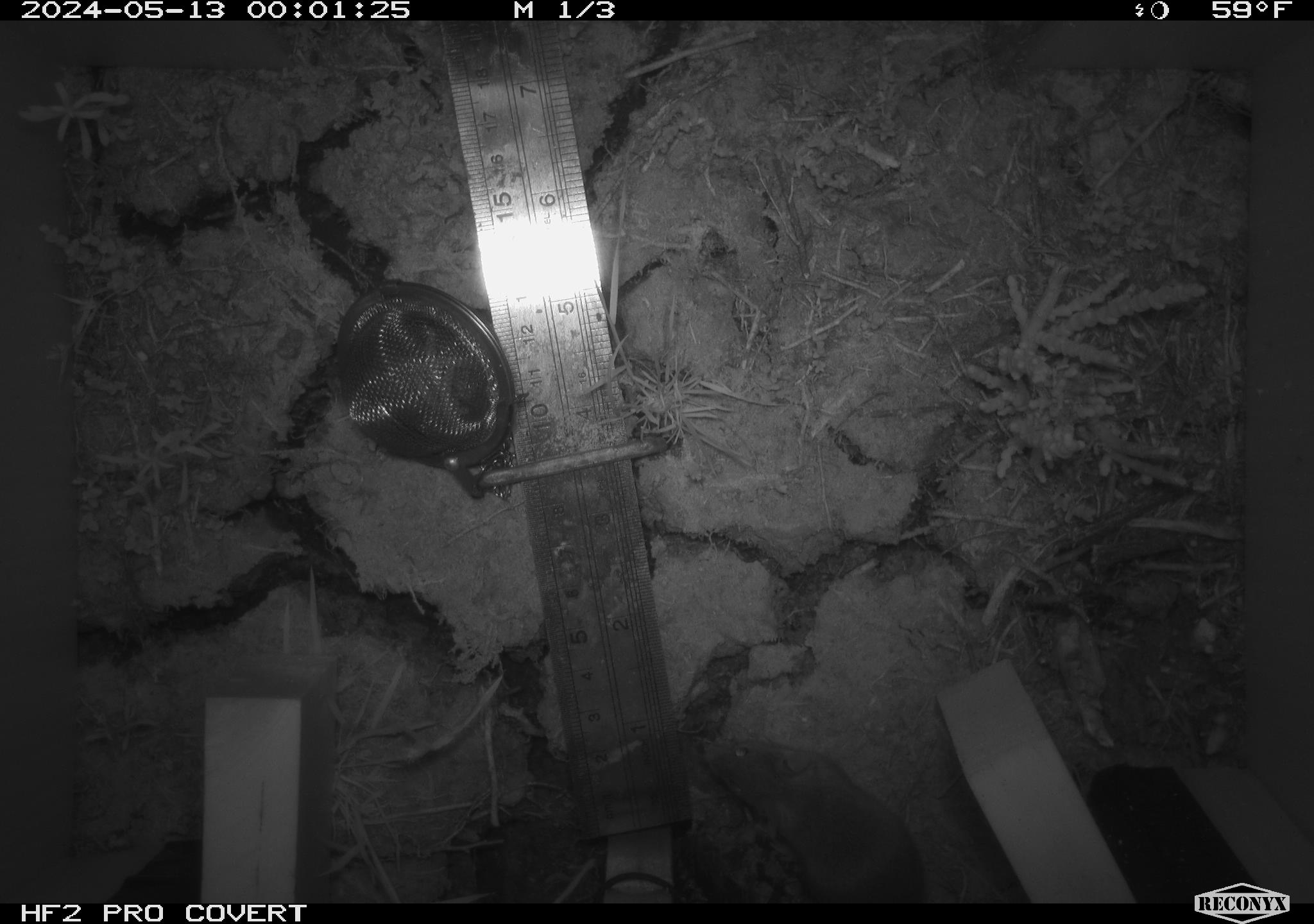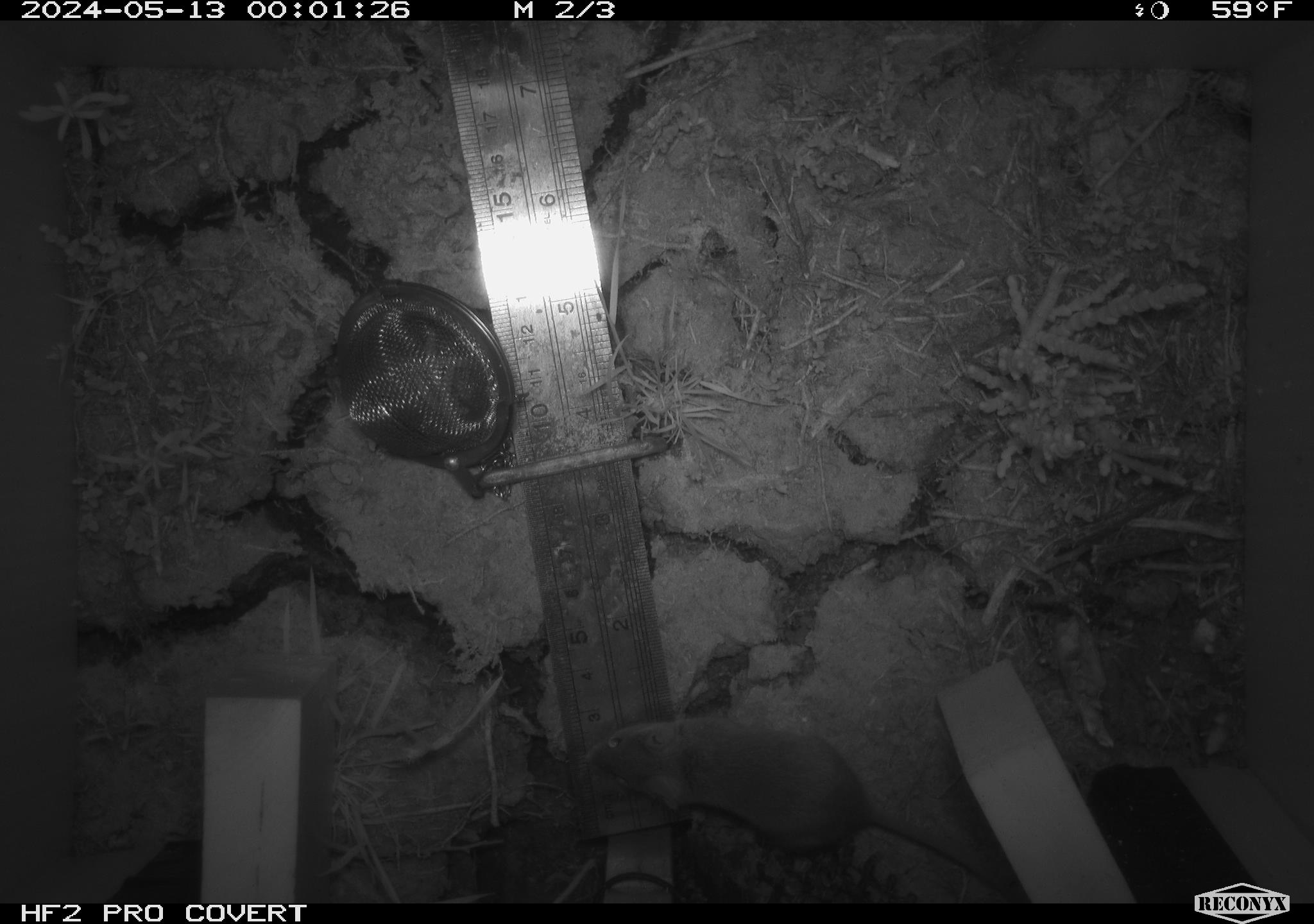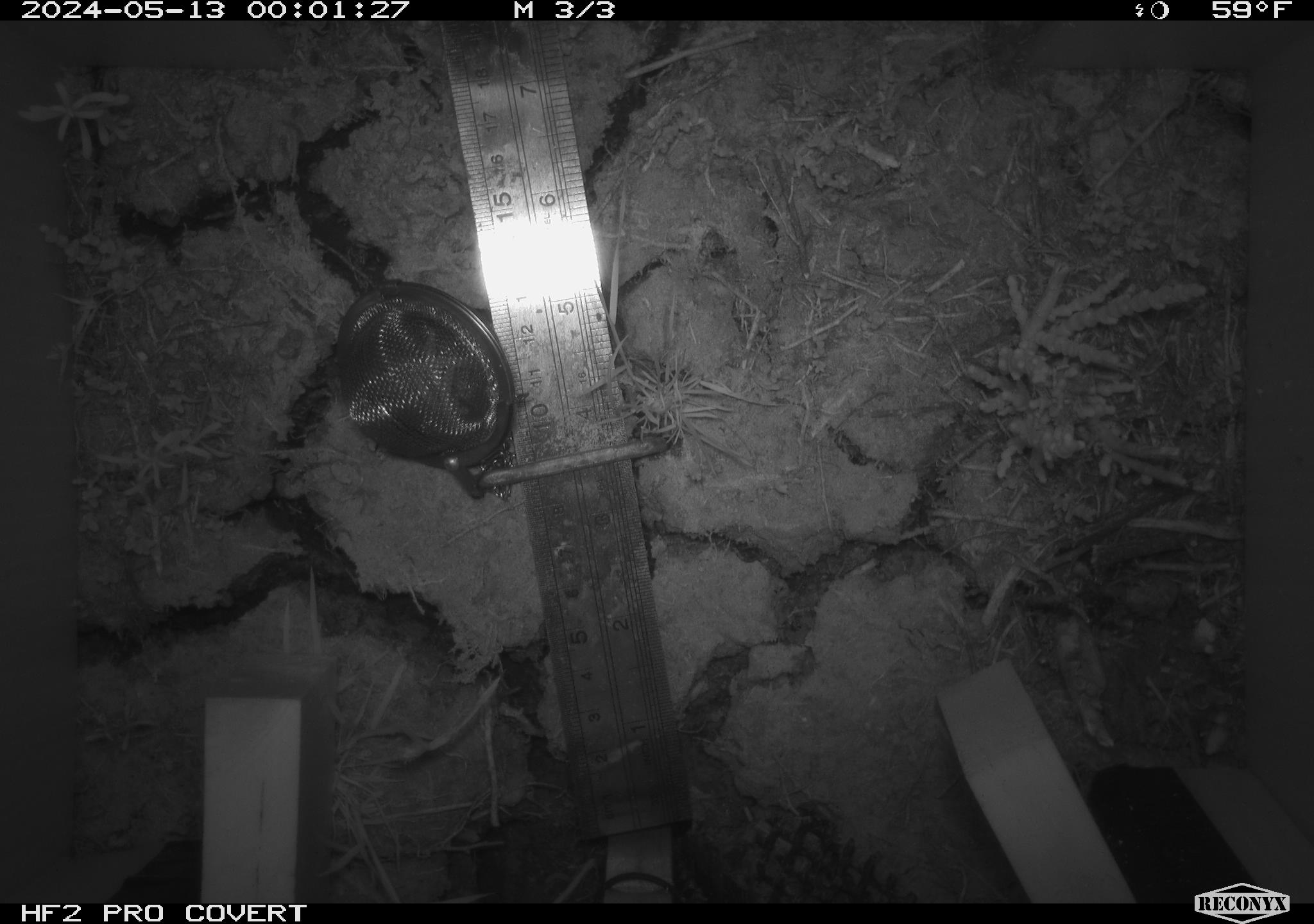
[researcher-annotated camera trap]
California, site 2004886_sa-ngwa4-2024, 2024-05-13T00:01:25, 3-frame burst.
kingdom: Animalia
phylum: Chordata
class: Mammalia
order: Rodentia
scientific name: Rodentia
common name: mouse species